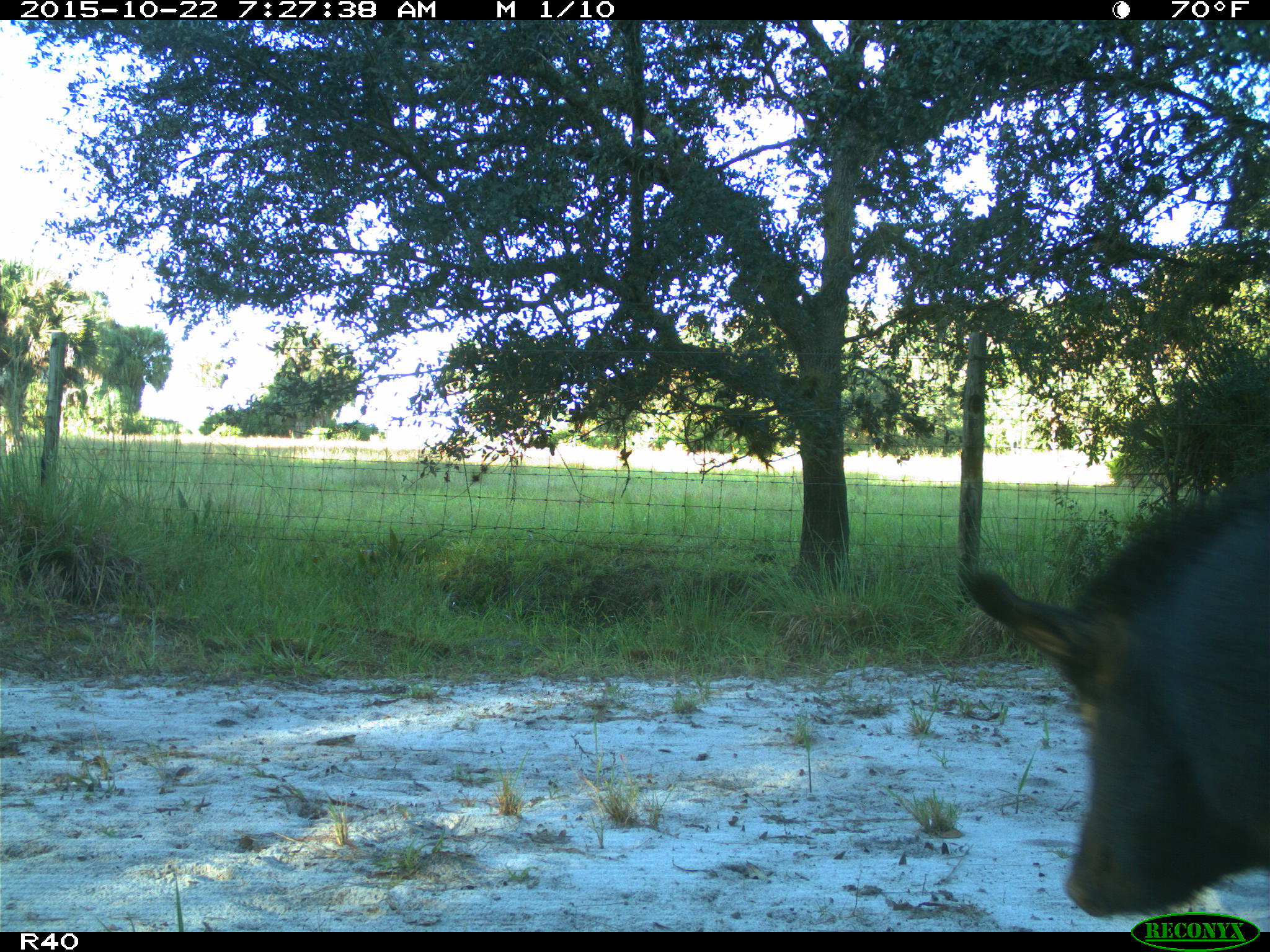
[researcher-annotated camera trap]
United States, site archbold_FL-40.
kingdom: Animalia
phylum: Chordata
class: Mammalia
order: Artiodactyla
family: Suidae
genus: Sus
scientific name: Sus scrofa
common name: wild boar